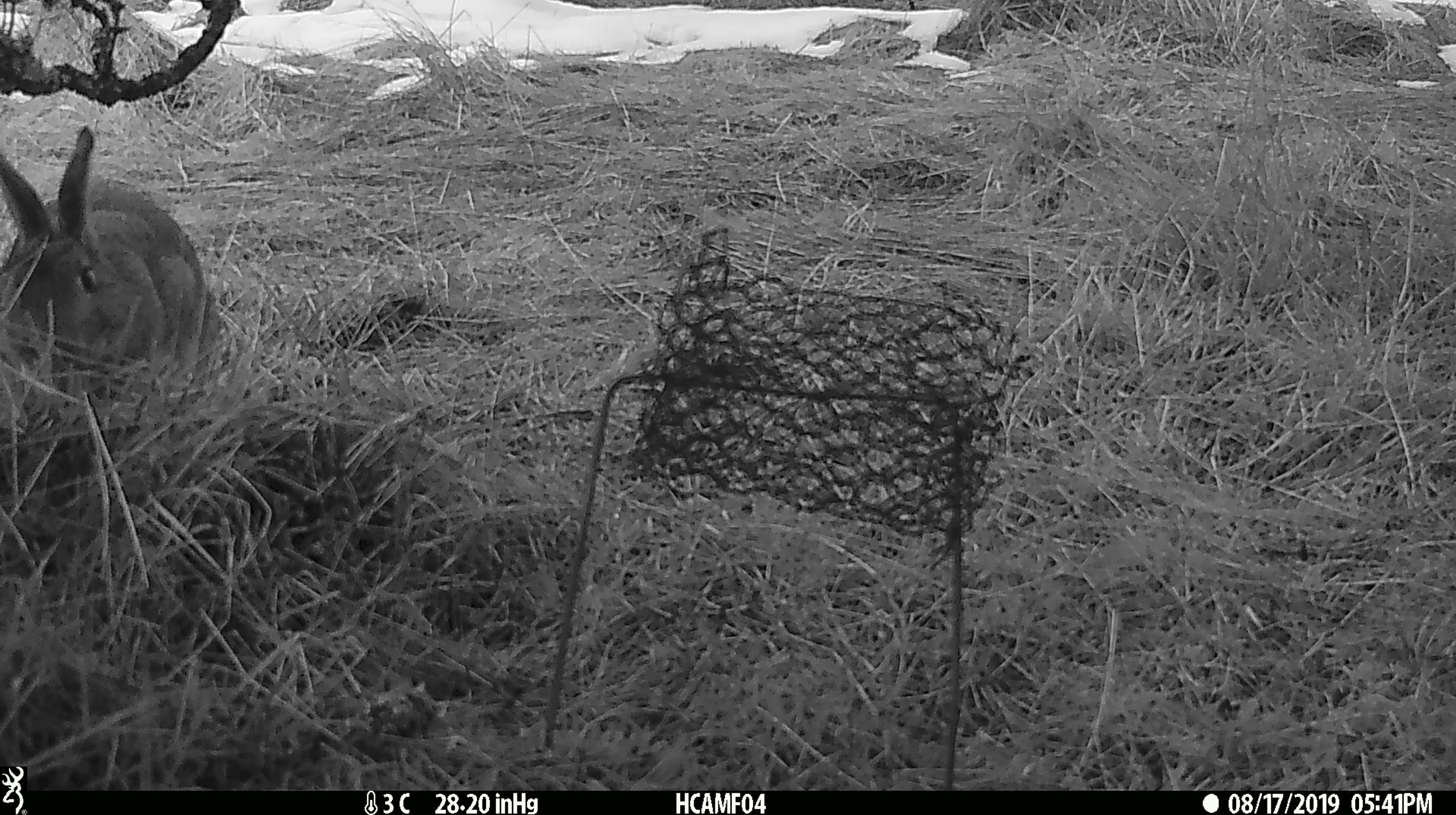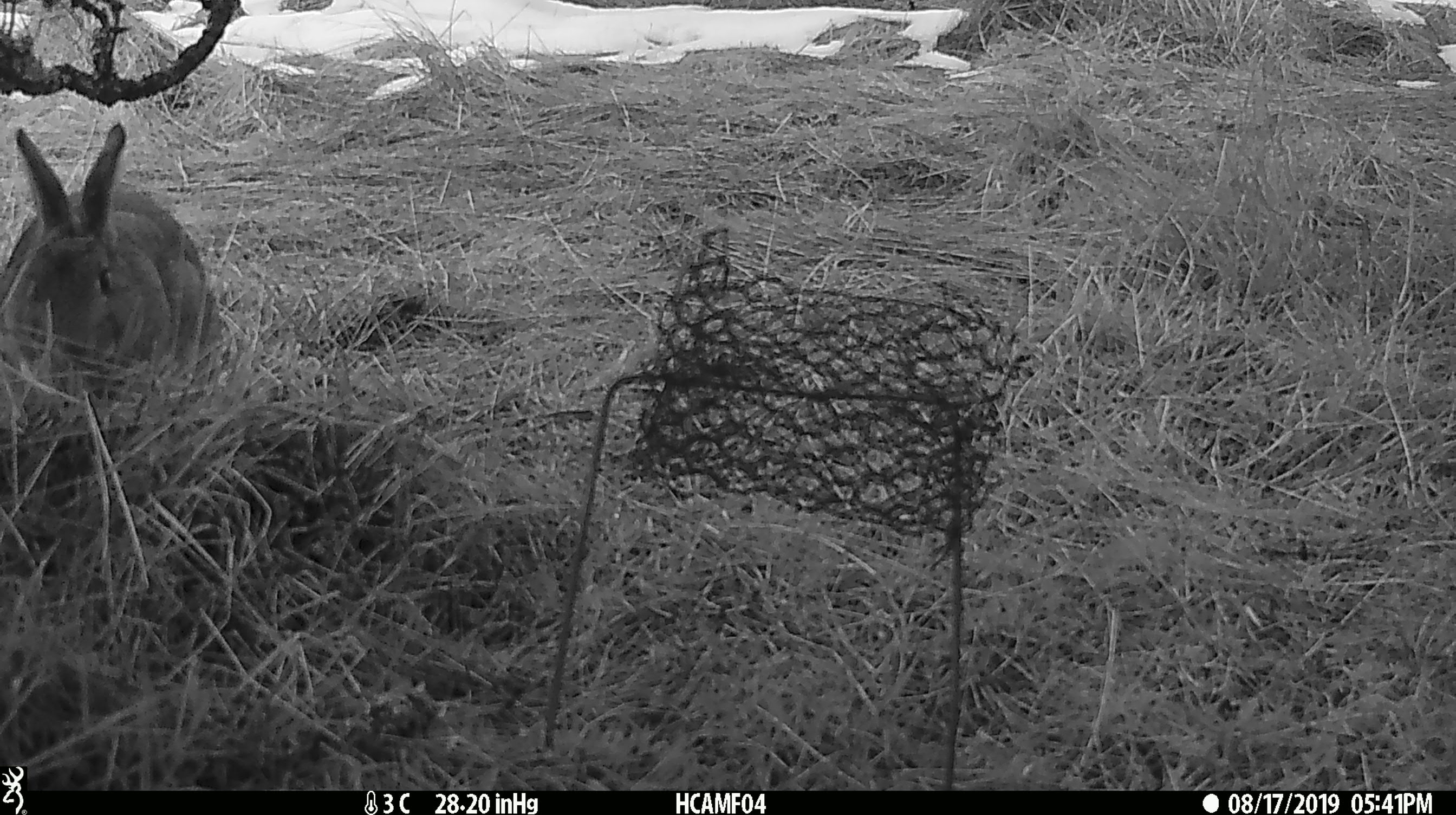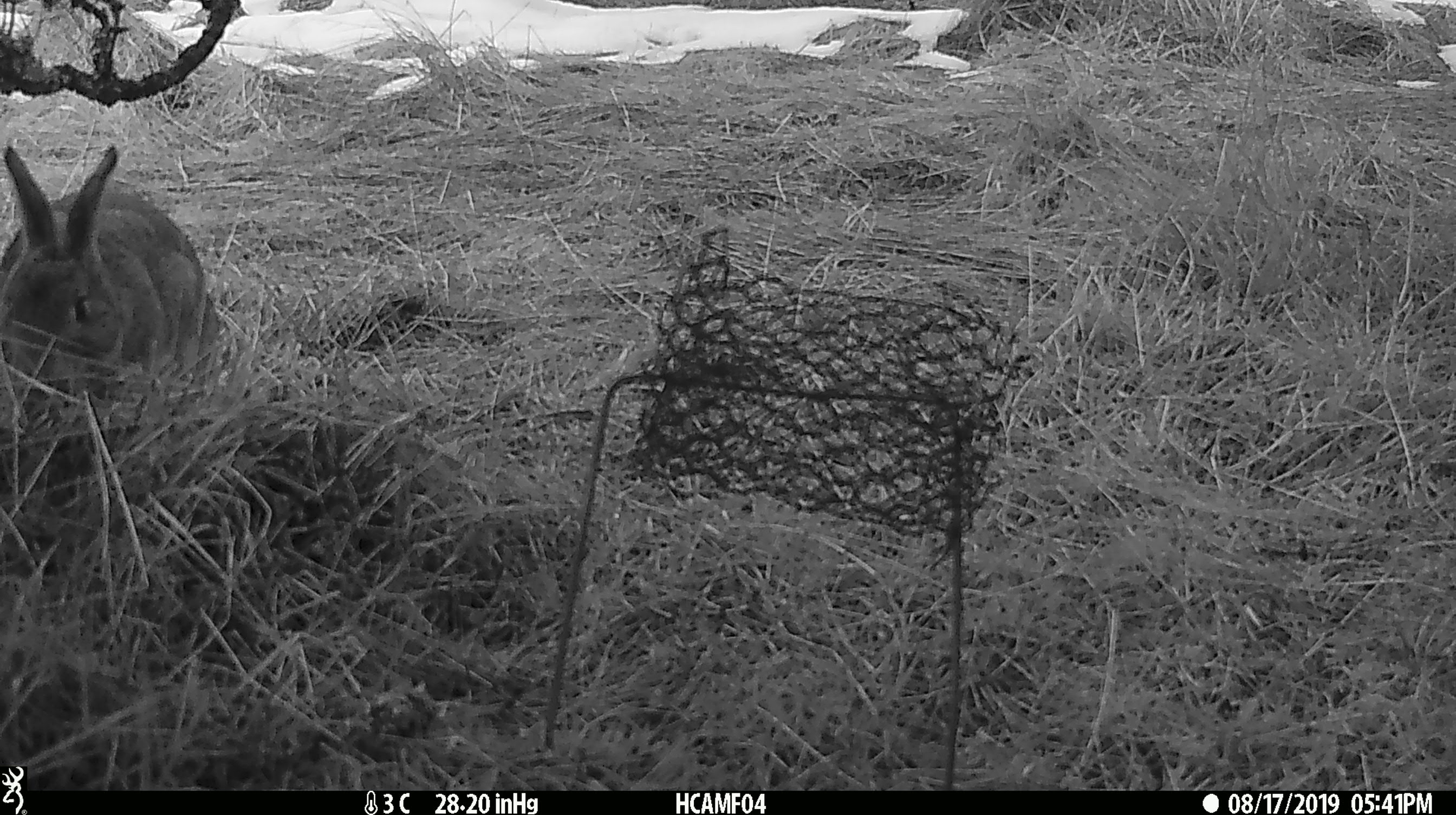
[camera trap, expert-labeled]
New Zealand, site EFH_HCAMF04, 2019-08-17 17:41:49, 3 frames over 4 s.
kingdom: Animalia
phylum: Chordata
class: Mammalia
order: Lagomorpha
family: Leporidae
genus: Lepus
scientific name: Lepus europaeus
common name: brown hare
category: hare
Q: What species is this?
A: Hare (brown hare) (Lepus europaeus).